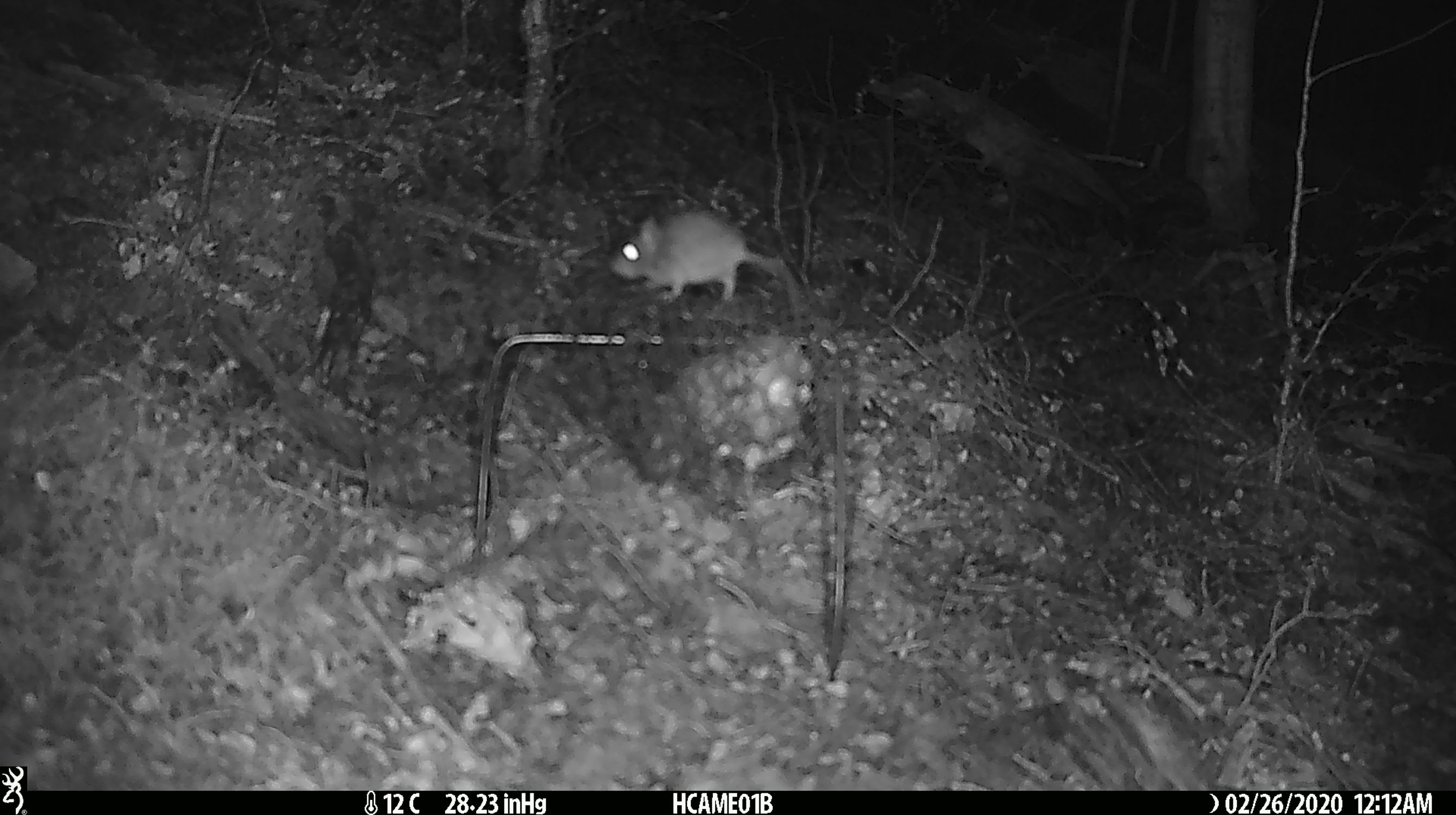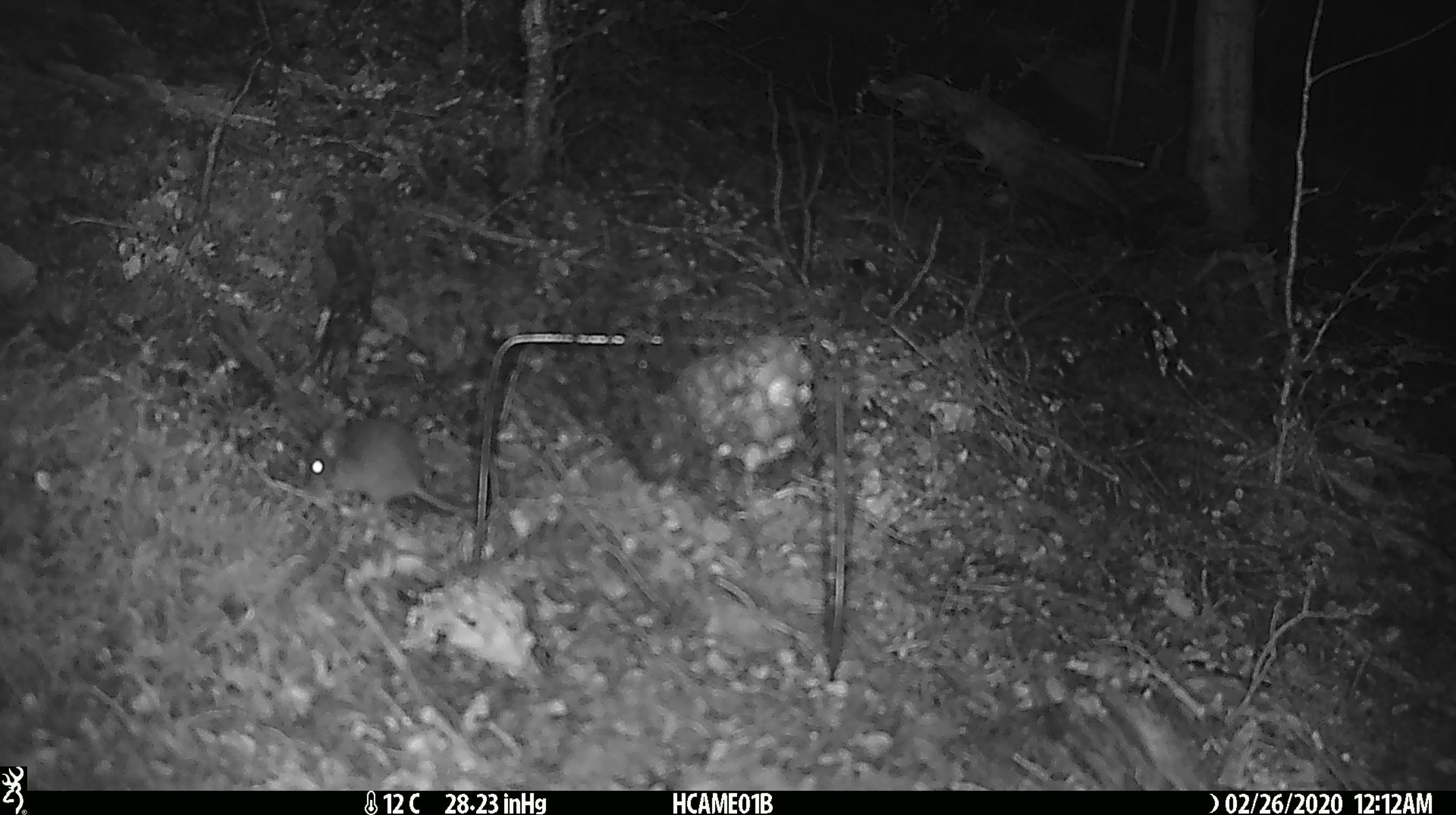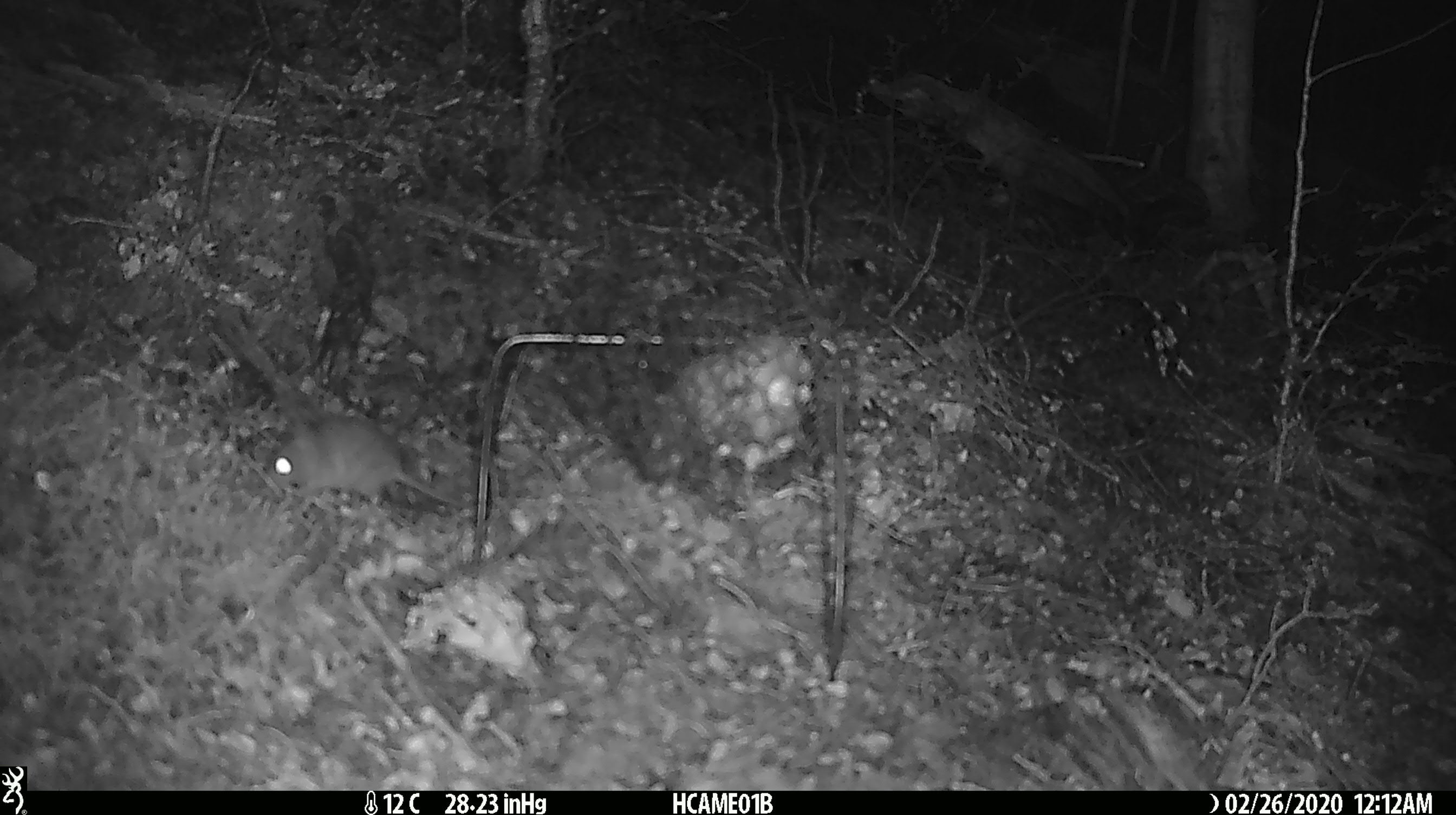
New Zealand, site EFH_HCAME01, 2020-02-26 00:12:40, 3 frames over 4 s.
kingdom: Animalia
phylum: Chordata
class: Mammalia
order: Rodentia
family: Muridae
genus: Mus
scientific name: Mus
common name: mouse